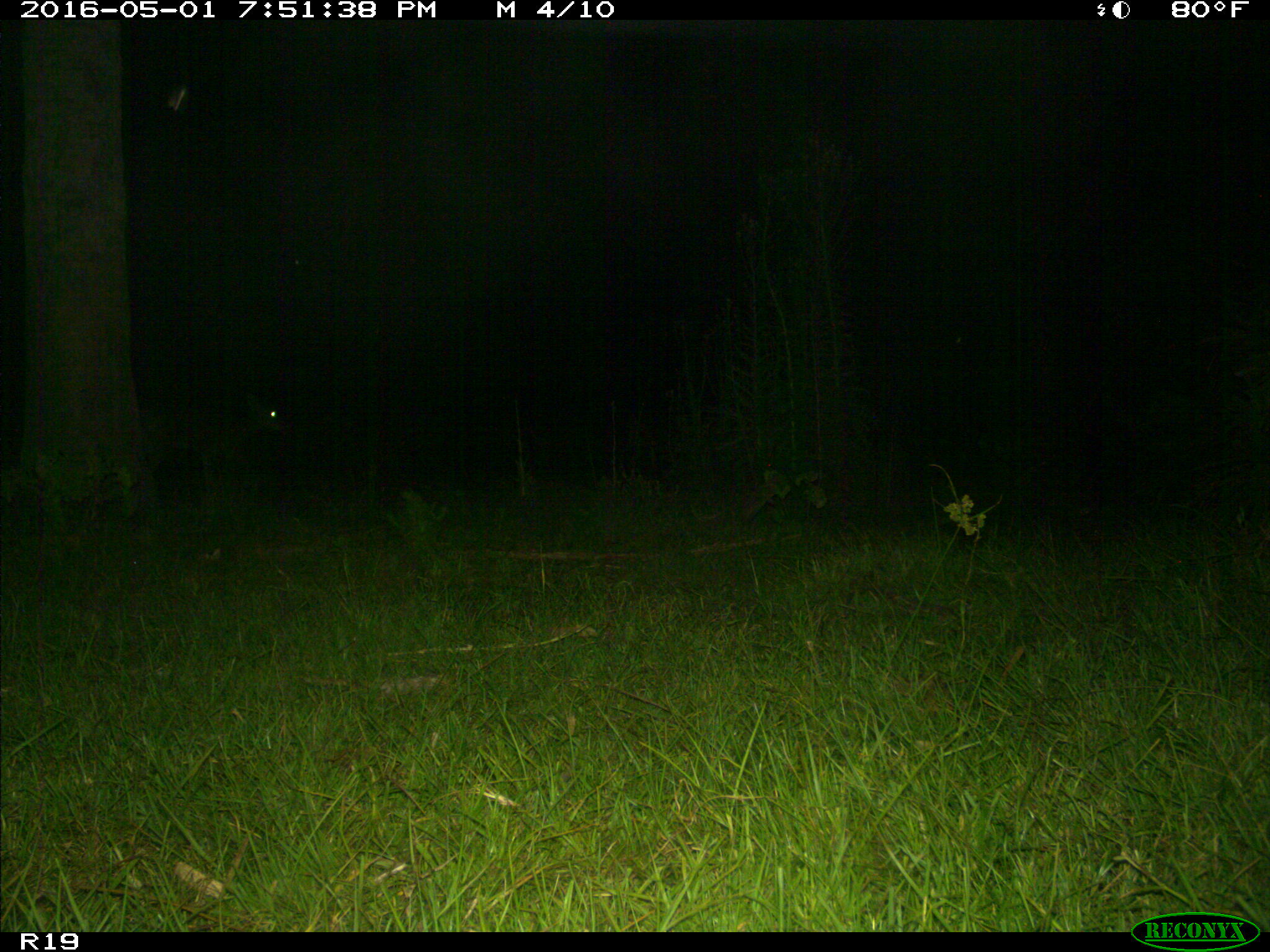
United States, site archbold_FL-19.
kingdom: Animalia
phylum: Chordata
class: Mammalia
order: Artiodactyla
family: Cervidae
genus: Odocoileus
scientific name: Odocoileus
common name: deer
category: unidentified deer